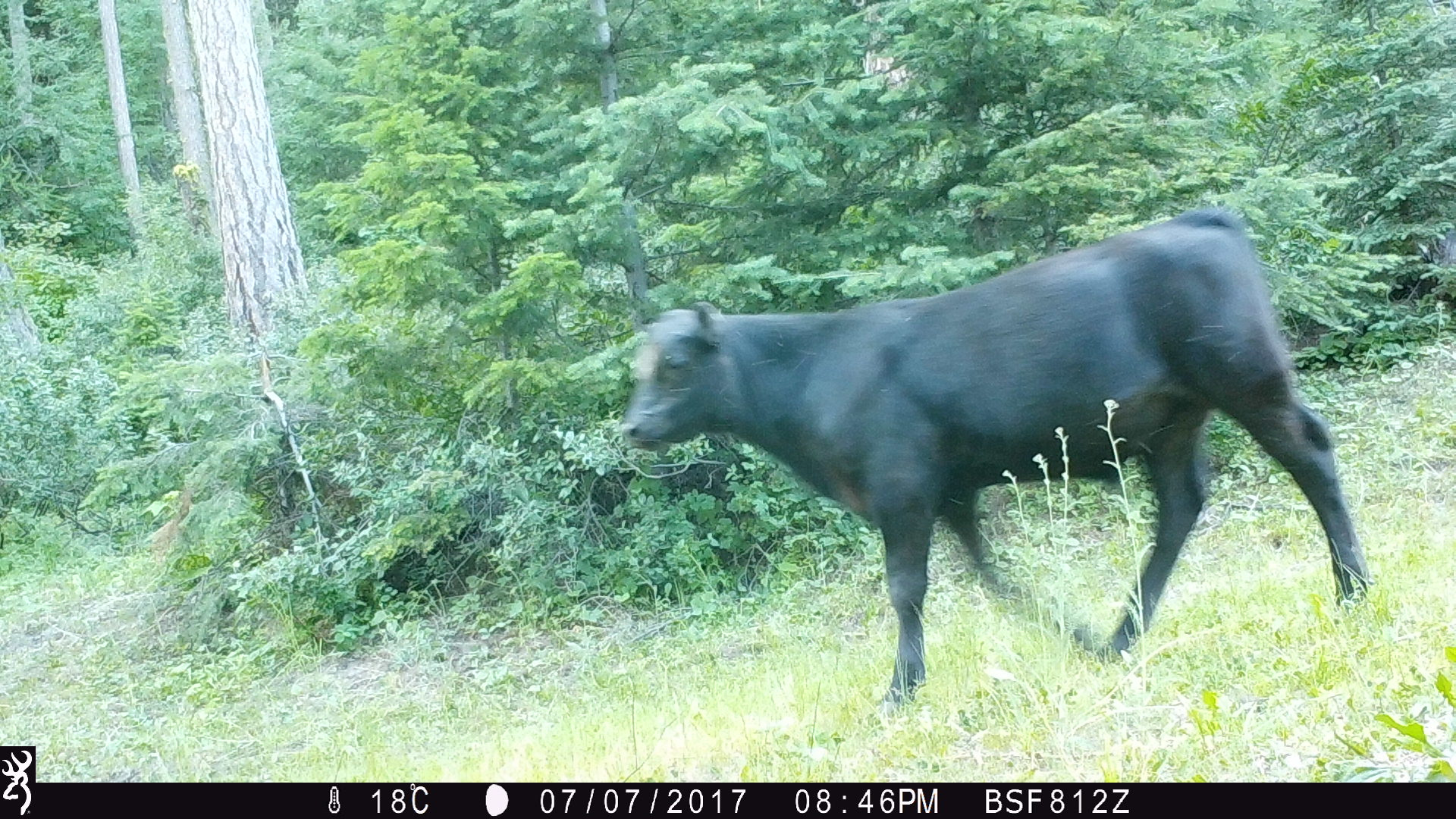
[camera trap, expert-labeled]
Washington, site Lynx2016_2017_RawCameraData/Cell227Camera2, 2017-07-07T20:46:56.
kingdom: Animalia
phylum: Chordata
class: Mammalia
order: Artiodactyla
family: Bovidae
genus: Bos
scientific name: Bos taurus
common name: domestic cattle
Domestic cattle (Bos taurus). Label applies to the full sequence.